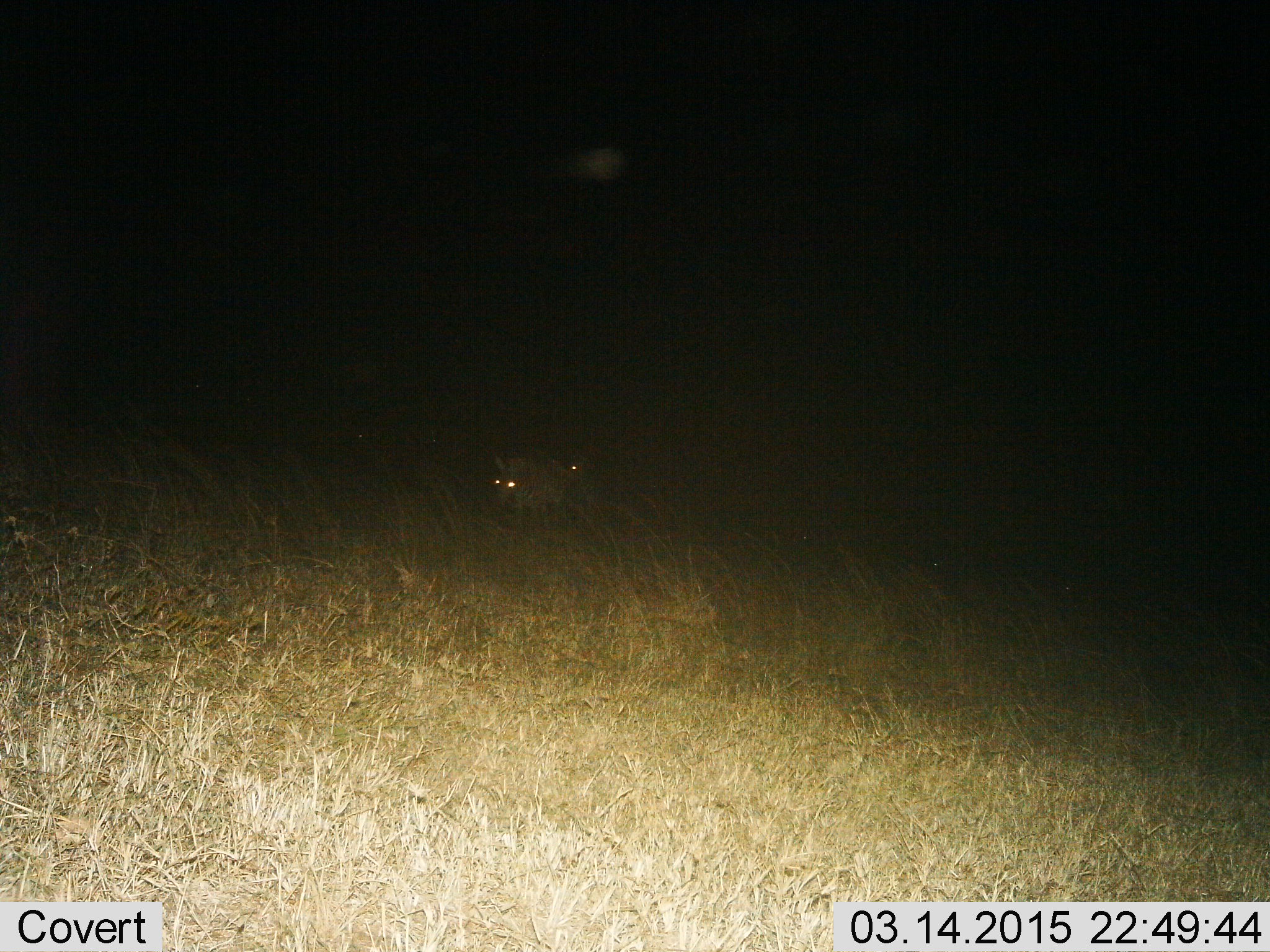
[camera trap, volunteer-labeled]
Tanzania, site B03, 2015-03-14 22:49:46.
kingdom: Animalia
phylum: Chordata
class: Mammalia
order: Carnivora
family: Hyaenidae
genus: Crocuta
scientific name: Crocuta crocuta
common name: spotted hyena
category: hyenaspotted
Hyenaspotted (spotted hyena) (Crocuta crocuta), count 2. Behavior (volunteer vote fractions): standing 20%, resting 0%, moving 80%, interacting 0%. Young present (vote fraction): 0%. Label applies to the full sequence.